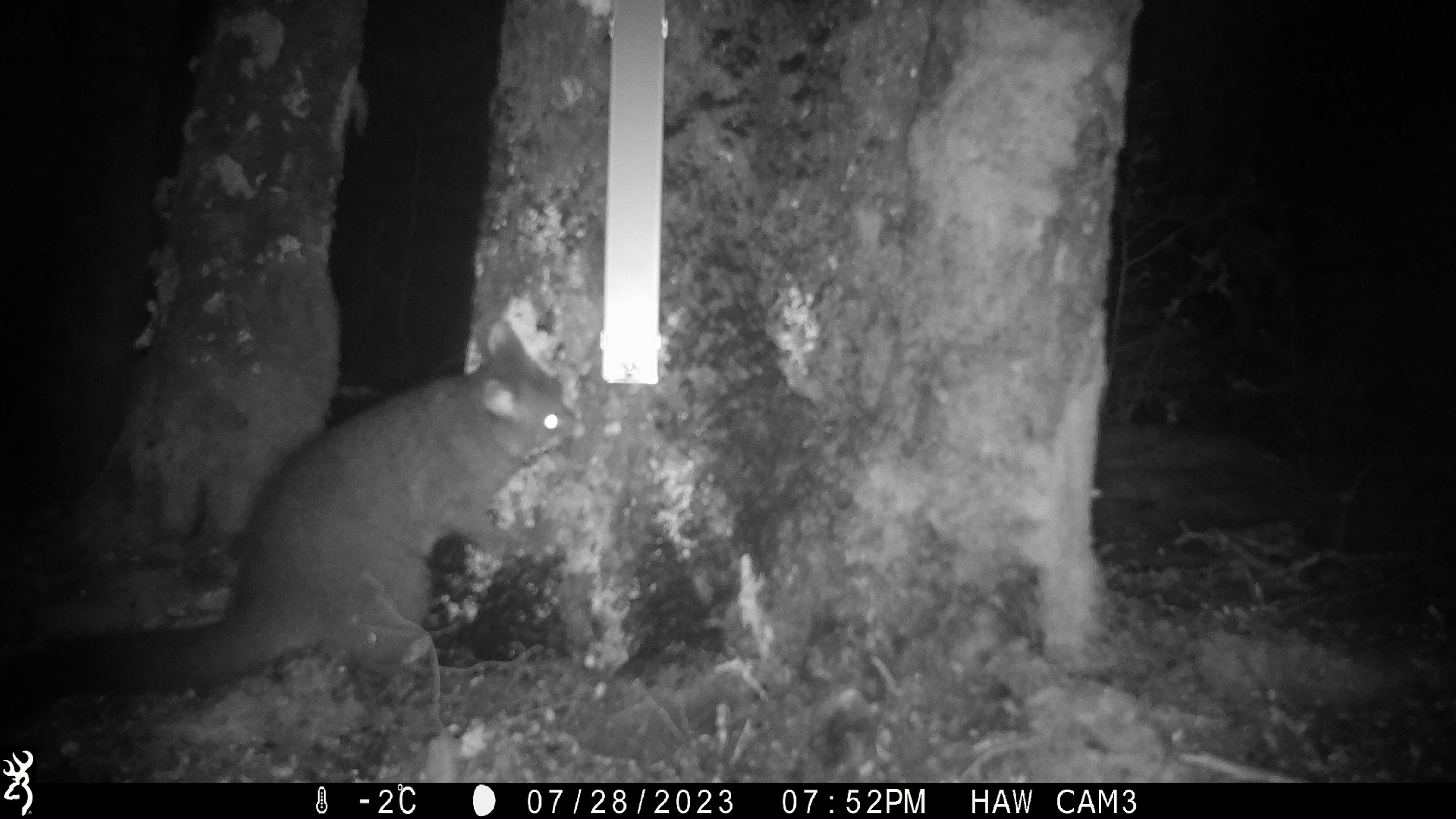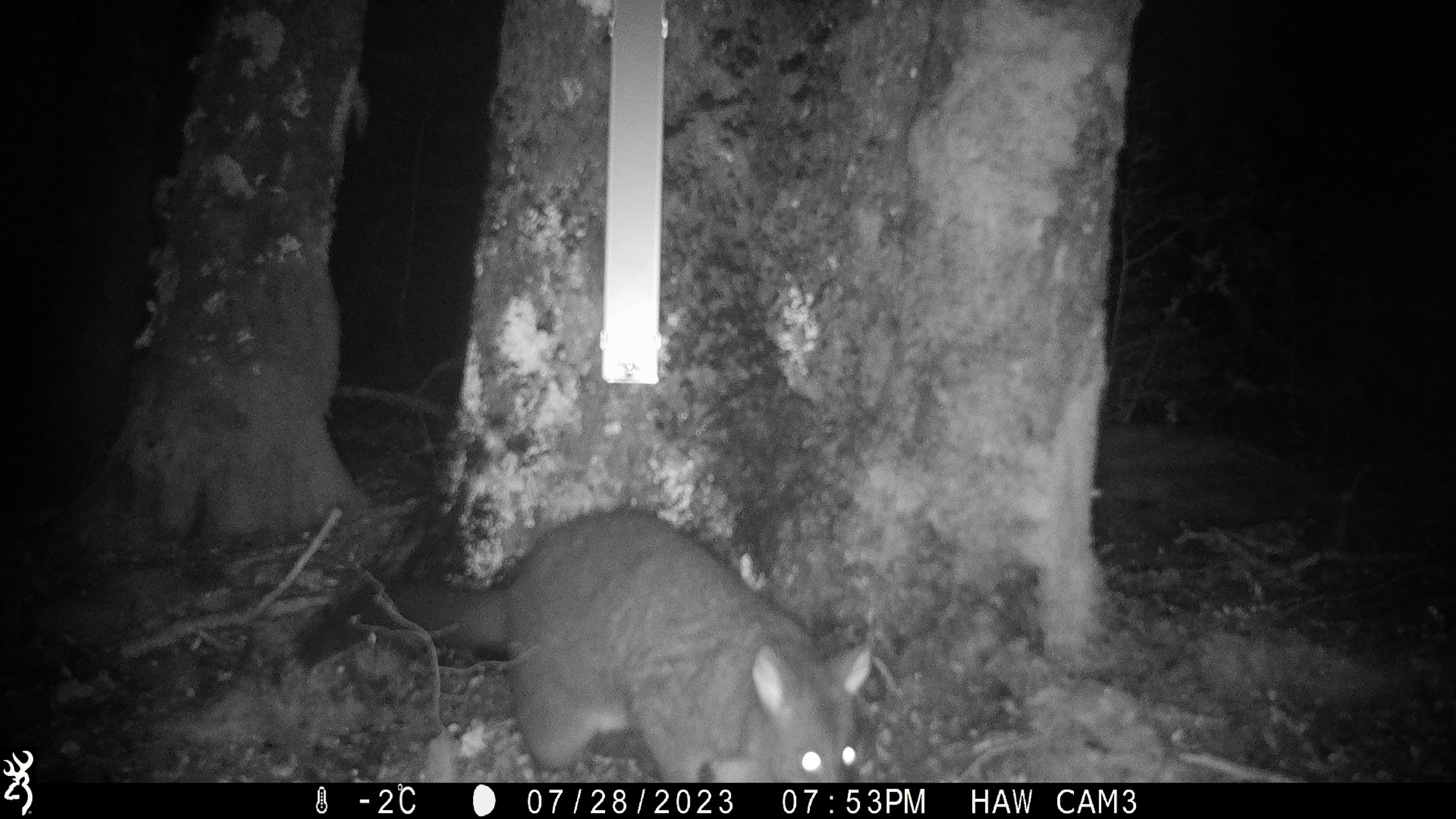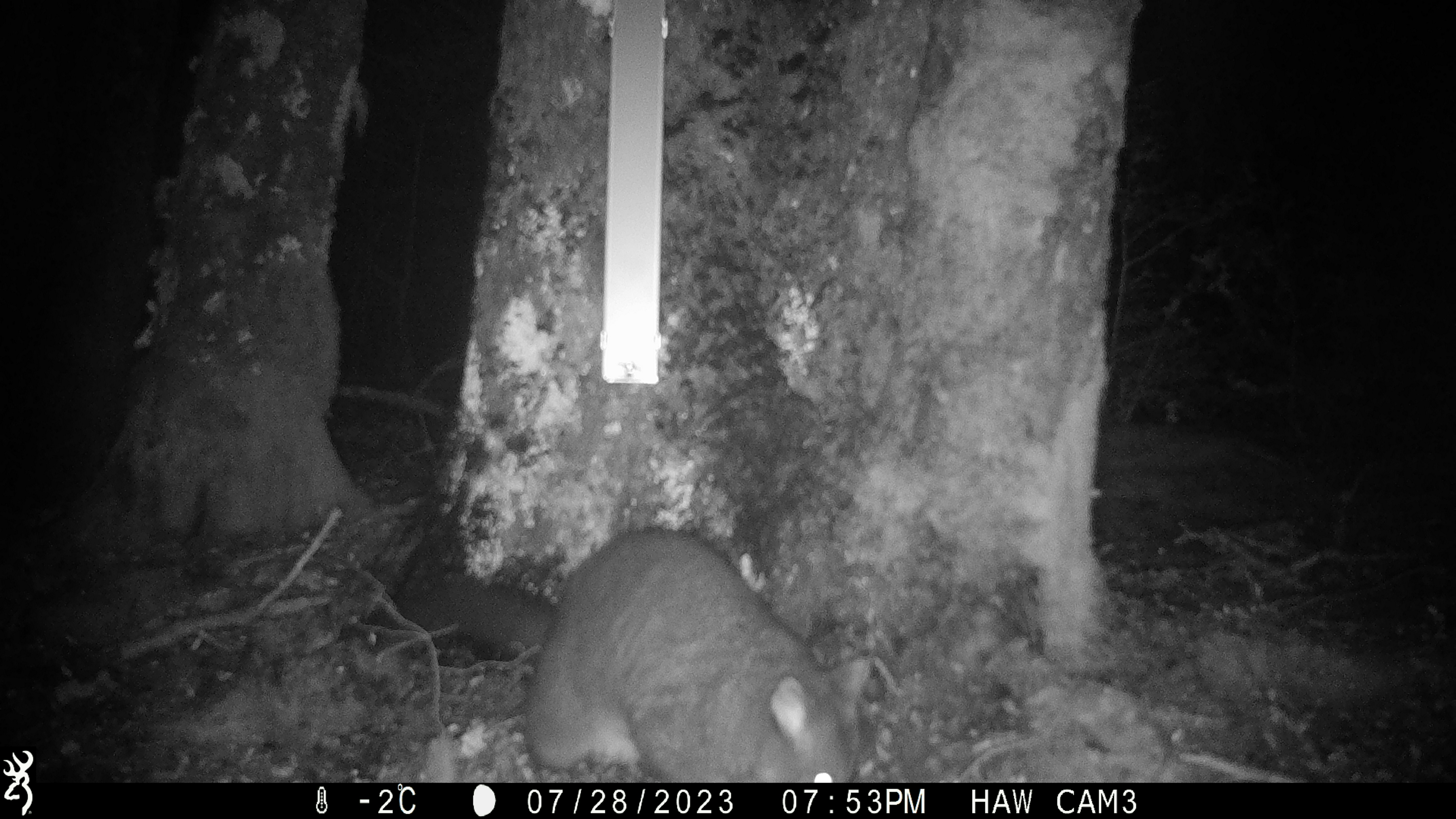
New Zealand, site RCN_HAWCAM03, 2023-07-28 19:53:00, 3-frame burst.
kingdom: Animalia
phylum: Chordata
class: Mammalia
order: Diprotodontia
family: Phalangeridae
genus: Trichosurus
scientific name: Trichosurus vulpecula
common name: common brushtail possum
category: possum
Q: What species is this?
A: Possum (common brushtail possum) (Trichosurus vulpecula).